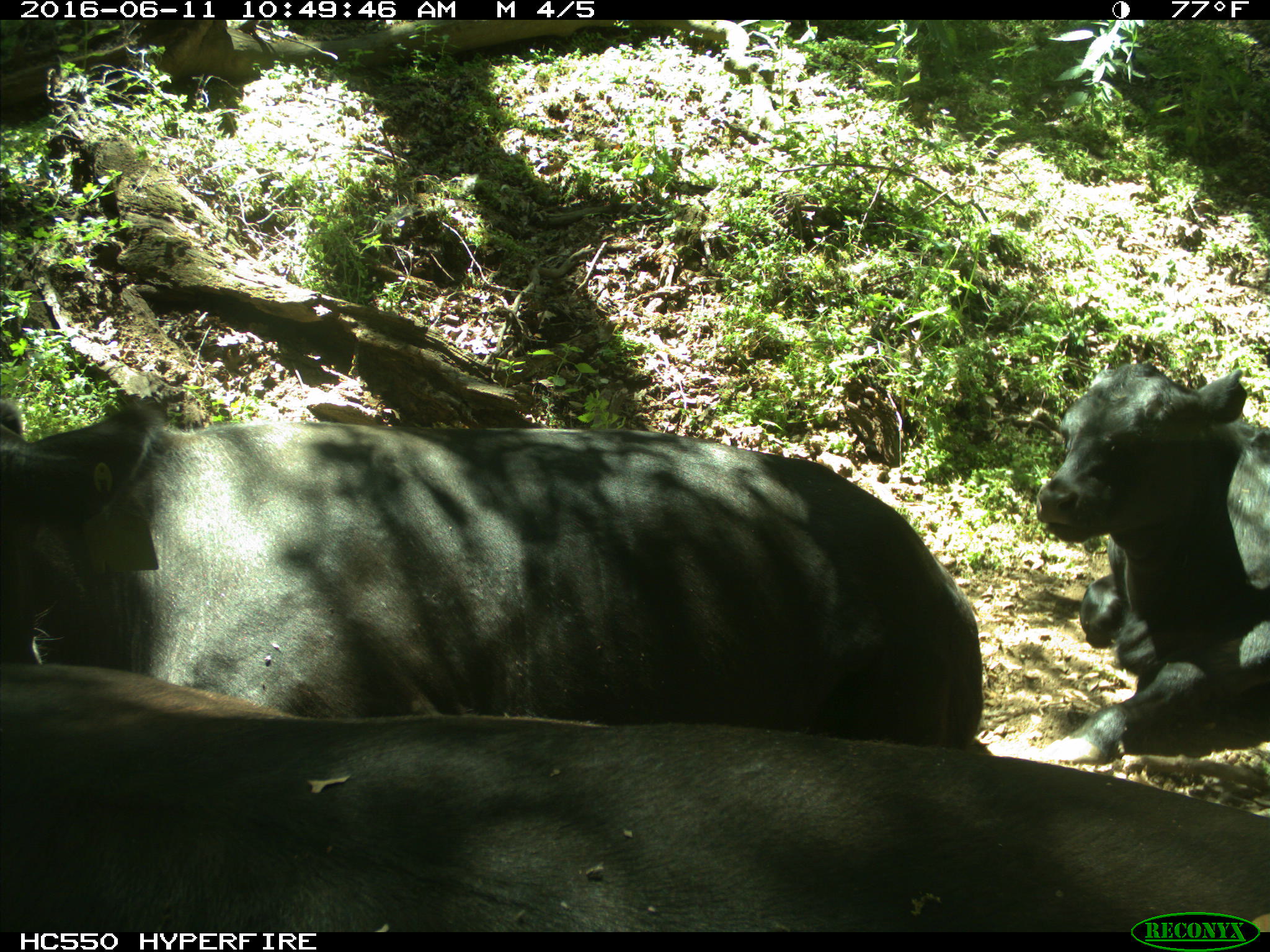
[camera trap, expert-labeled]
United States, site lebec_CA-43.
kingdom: Animalia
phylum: Chordata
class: Mammalia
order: Artiodactyla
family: Bovidae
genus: Bos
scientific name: Bos taurus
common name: domestic cow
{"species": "Bos taurus (domestic cow)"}